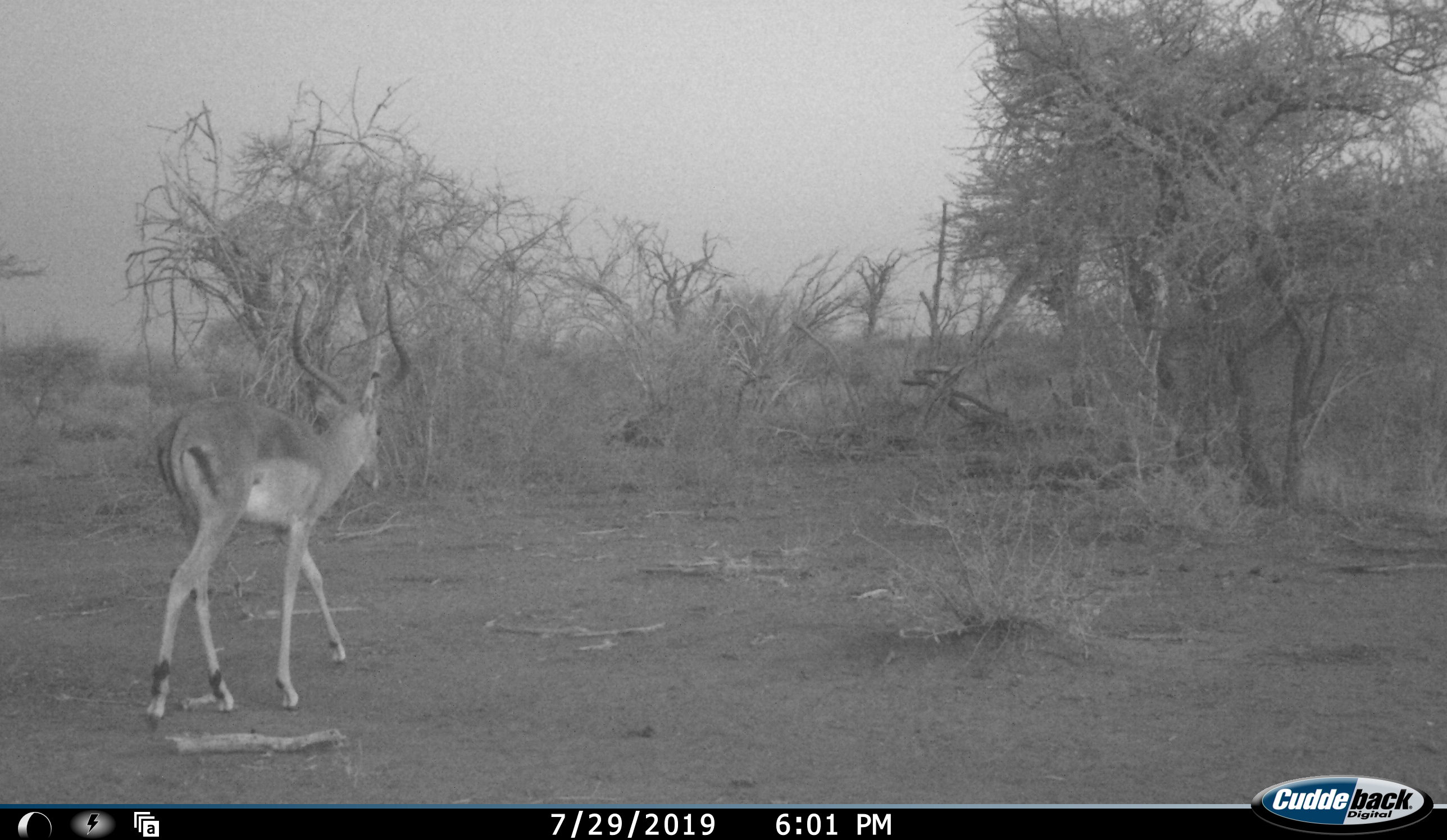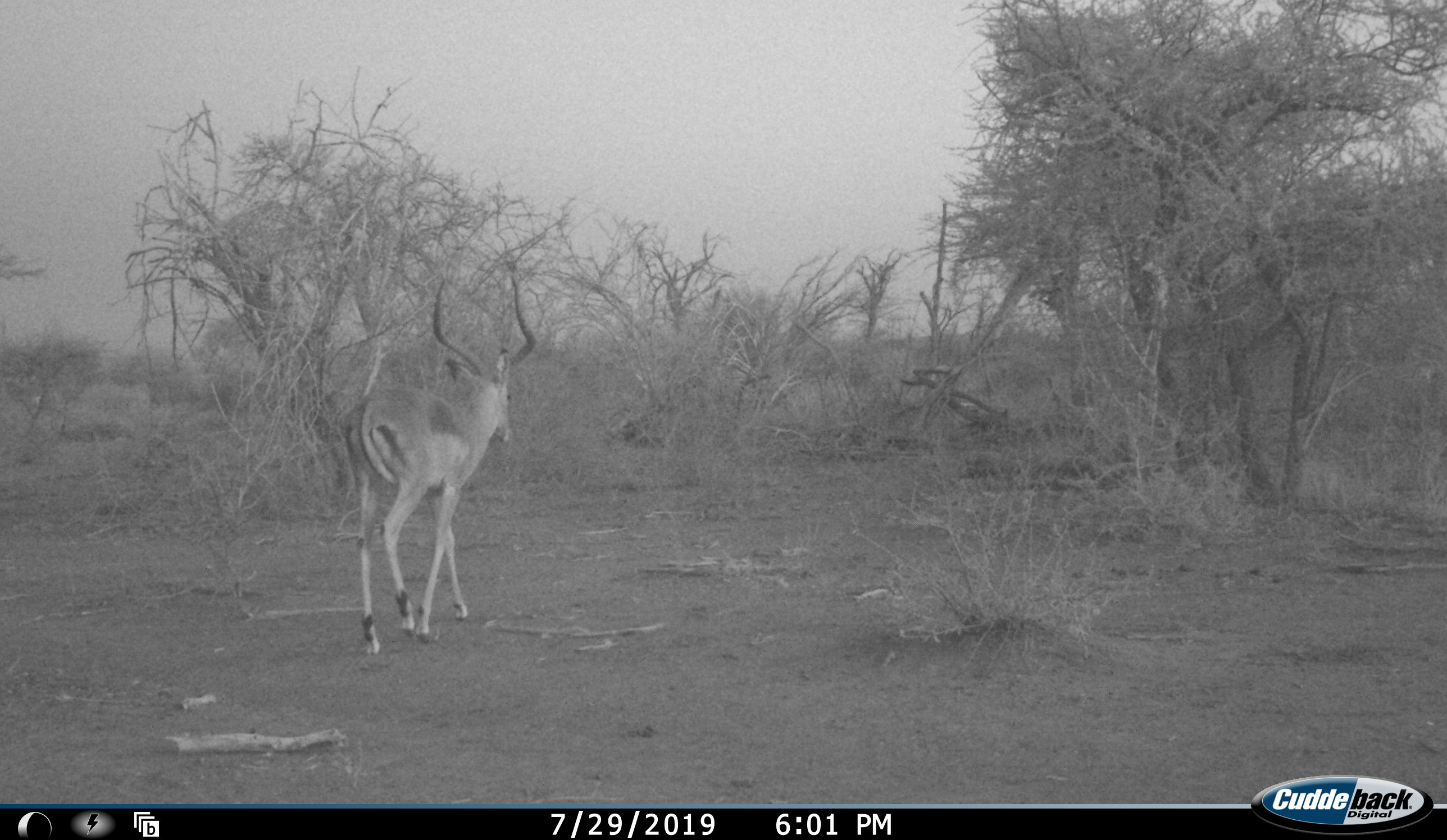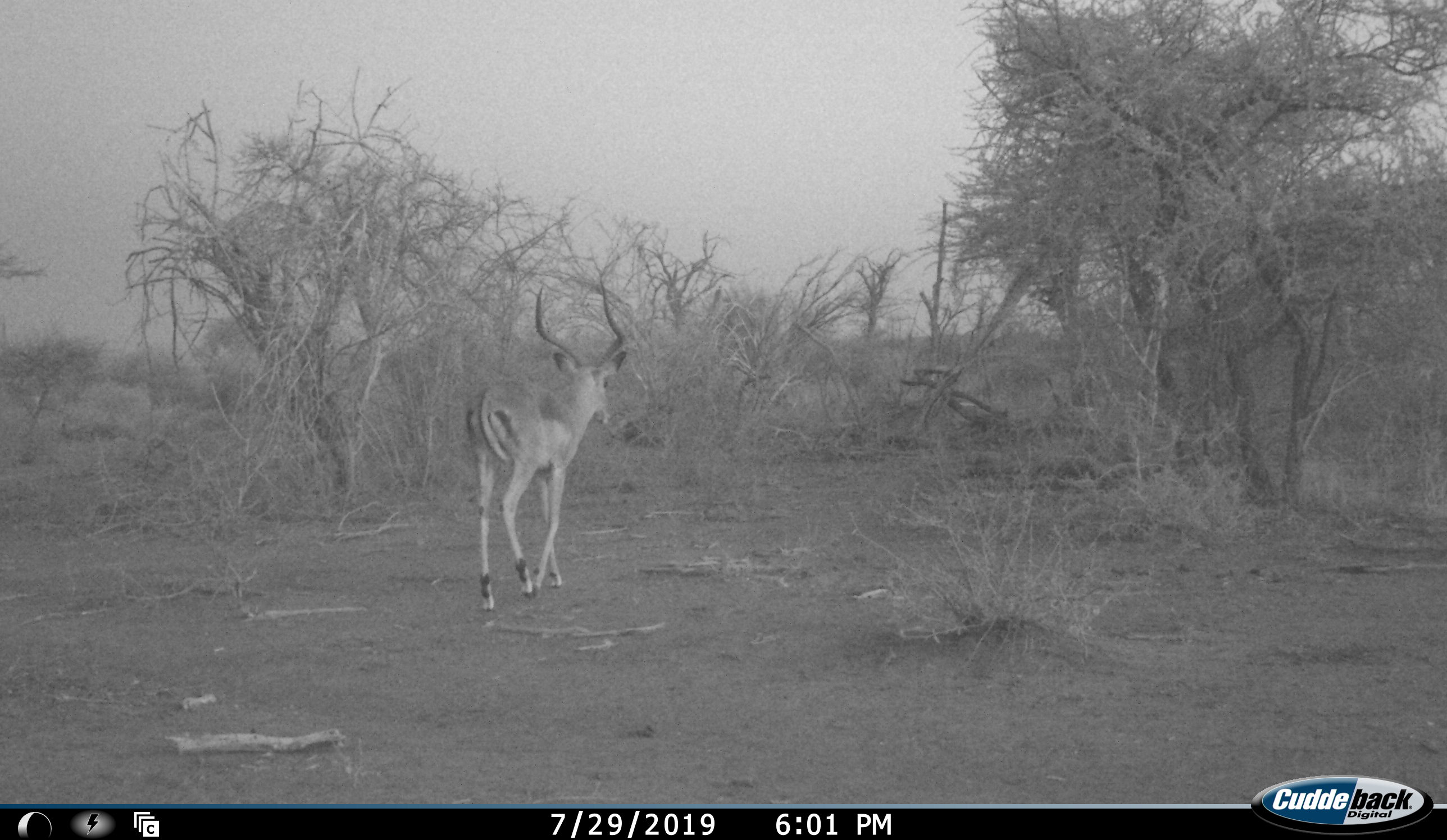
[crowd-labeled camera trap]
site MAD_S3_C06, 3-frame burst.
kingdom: Animalia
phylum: Chordata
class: Mammalia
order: Artiodactyla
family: Bovidae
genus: Aepyceros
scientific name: Aepyceros melampus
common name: impala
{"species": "impala (Aepyceros melampus)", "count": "1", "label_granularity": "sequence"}